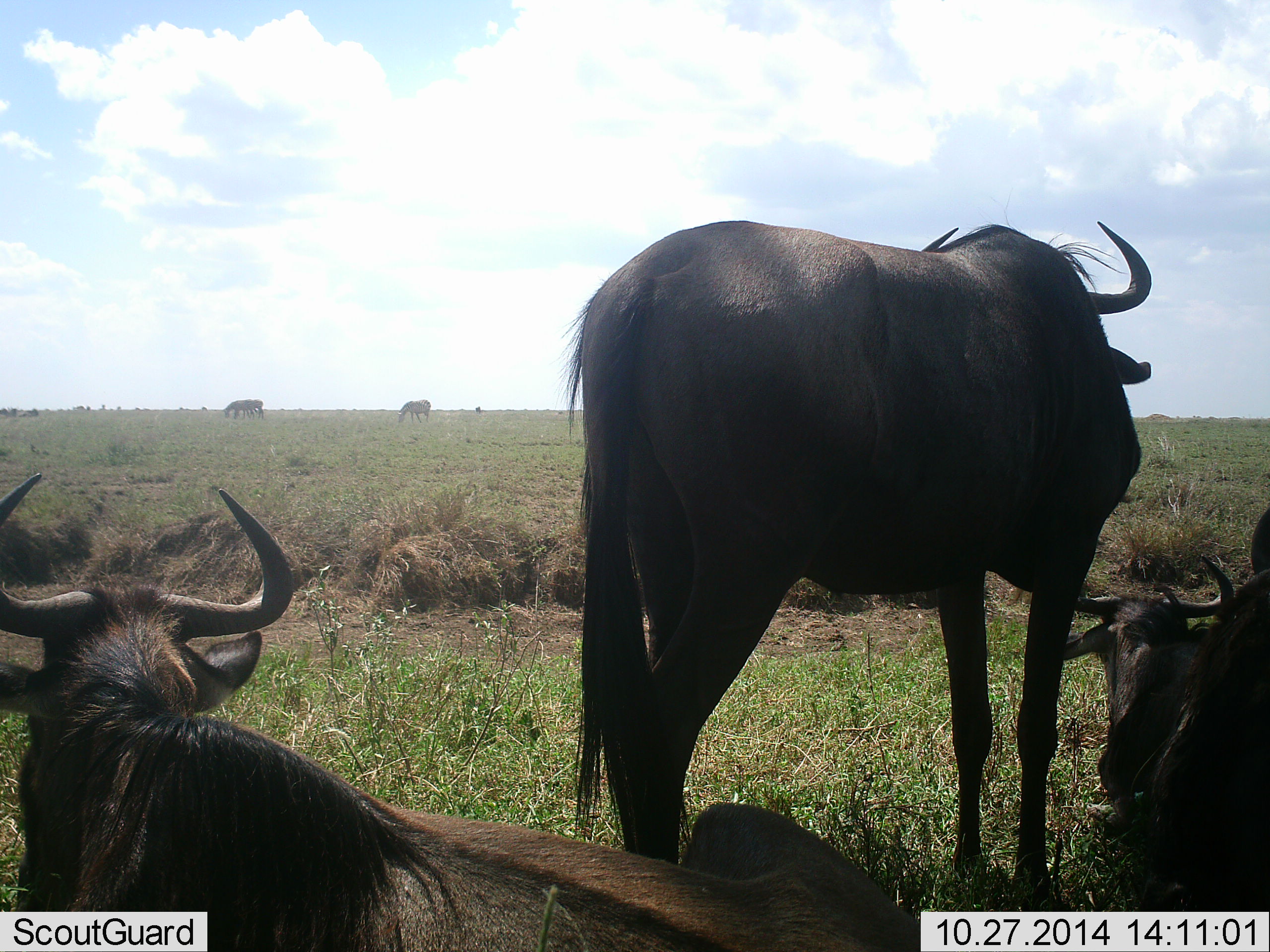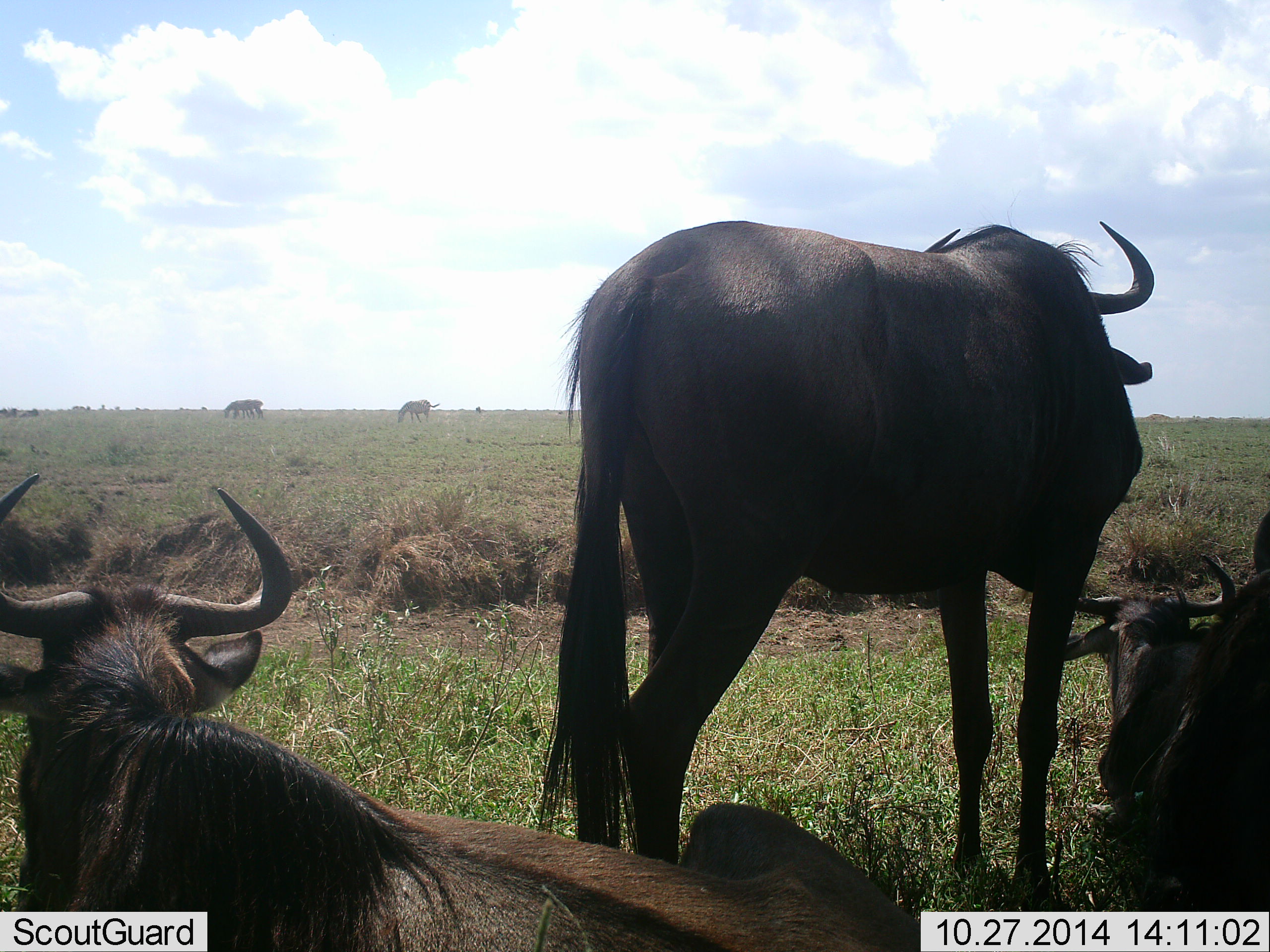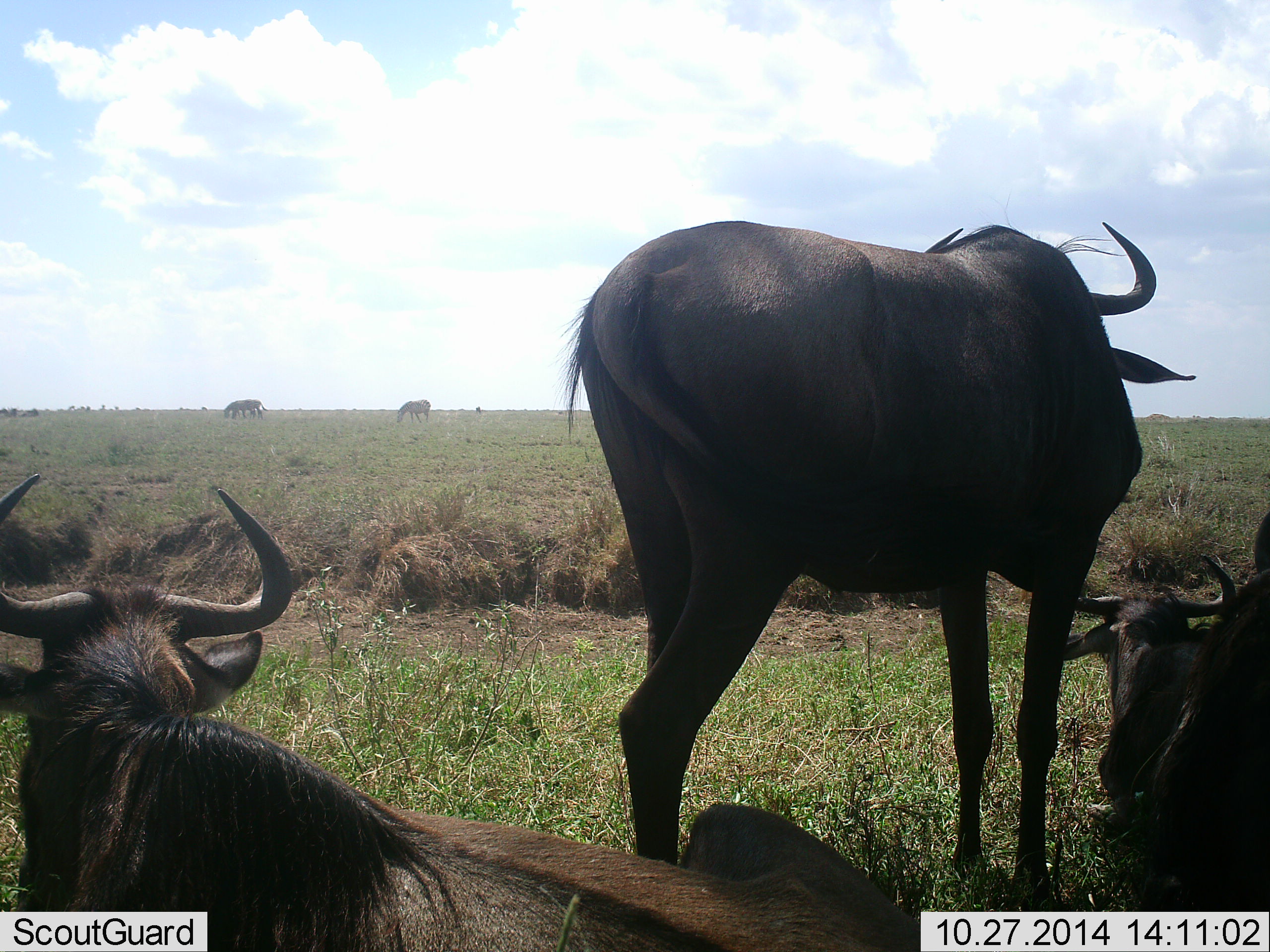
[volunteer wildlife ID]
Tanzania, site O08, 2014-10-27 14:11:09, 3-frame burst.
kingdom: Animalia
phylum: Chordata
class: Mammalia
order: Artiodactyla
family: Bovidae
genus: Connochaetes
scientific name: Connochaetes taurinus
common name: blue wildebeest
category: wildebeest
Wildebeest (blue wildebeest) (Connochaetes taurinus), count 4. Behavior (volunteer vote fractions): standing 58%, resting 92%, moving 8%, interacting 0%. Young present (vote fraction): 0%. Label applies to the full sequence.